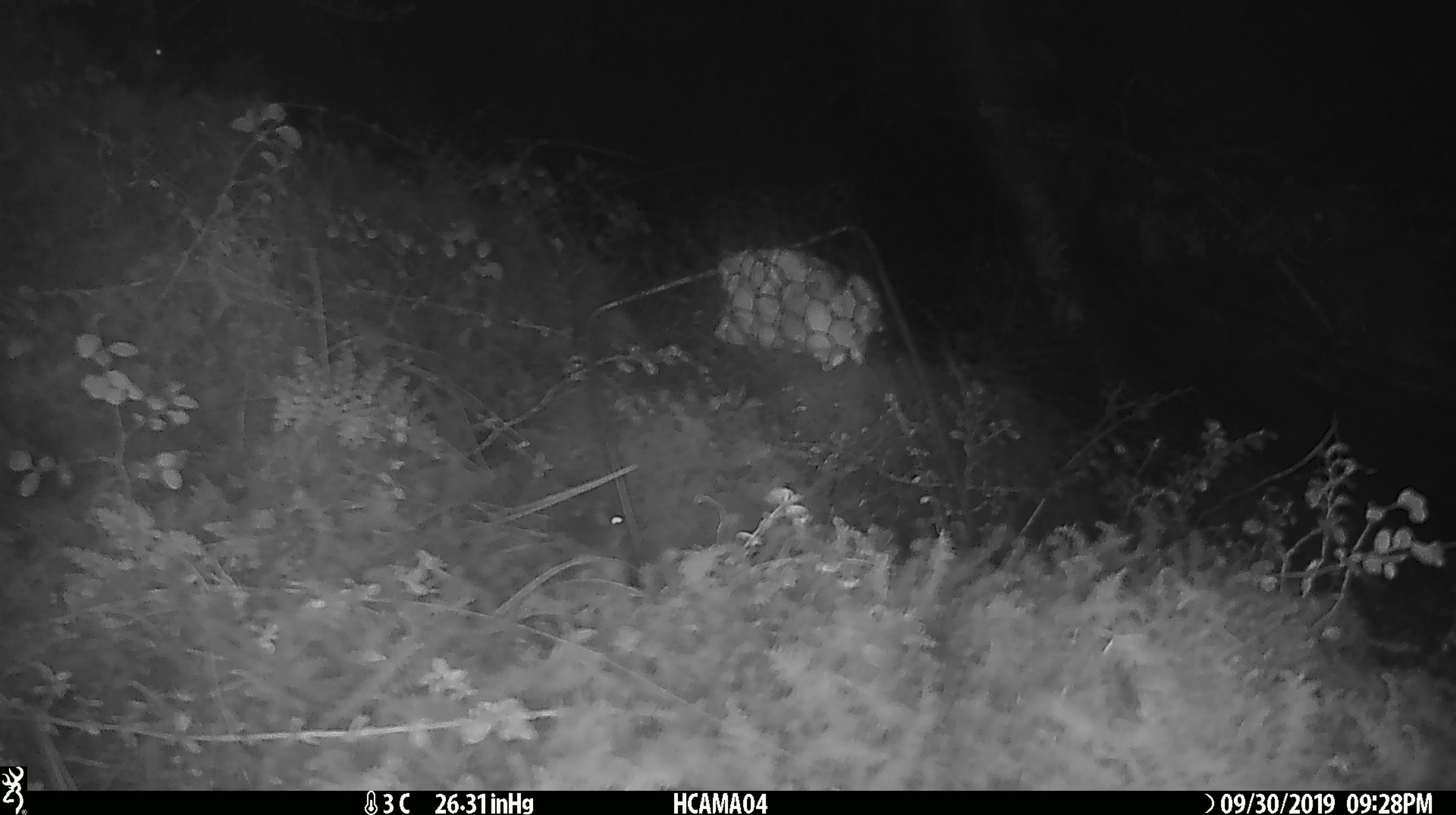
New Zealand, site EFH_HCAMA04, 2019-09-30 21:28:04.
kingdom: Animalia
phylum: Chordata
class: Mammalia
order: Rodentia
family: Muridae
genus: Mus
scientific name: Mus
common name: mouse